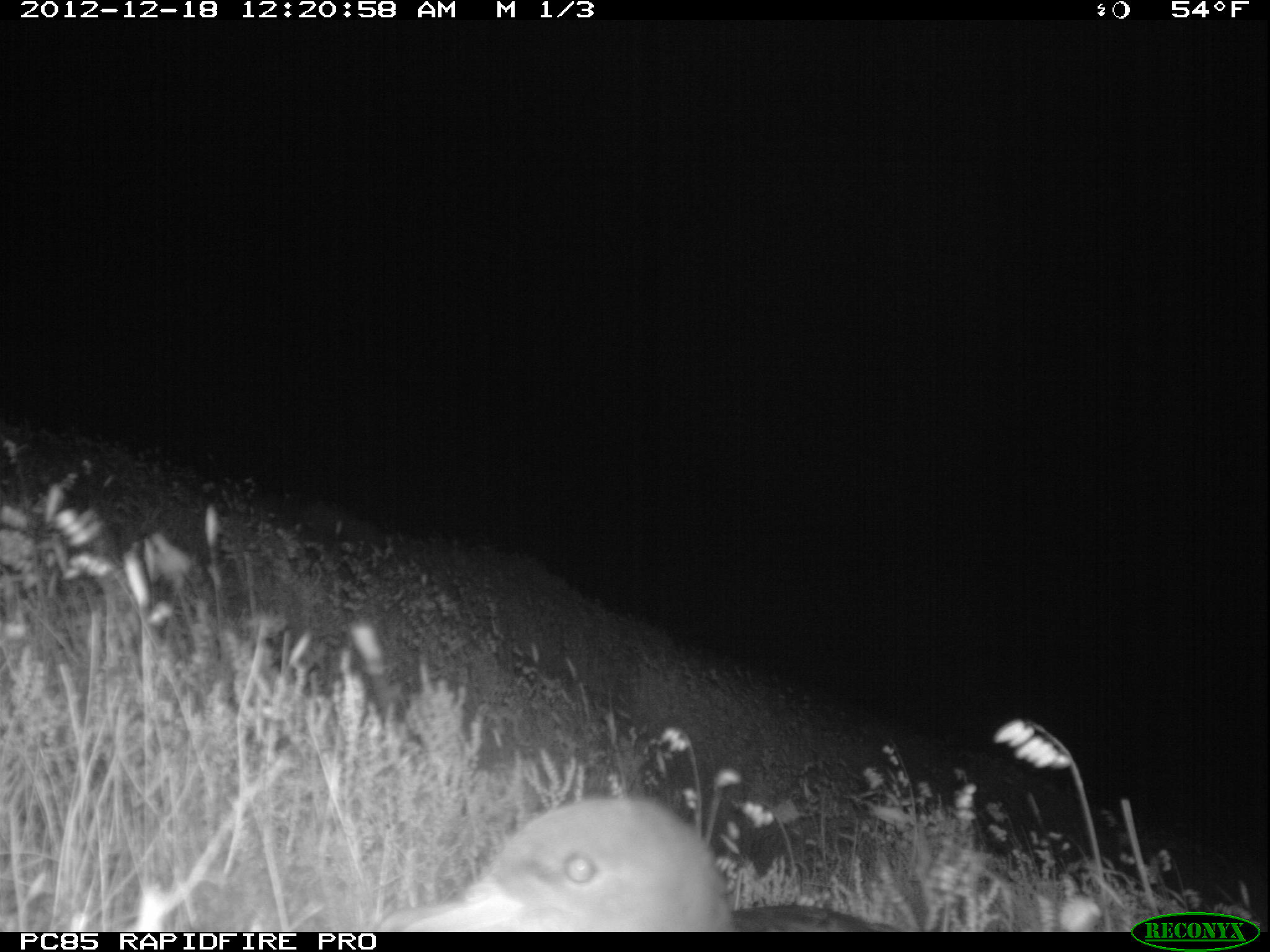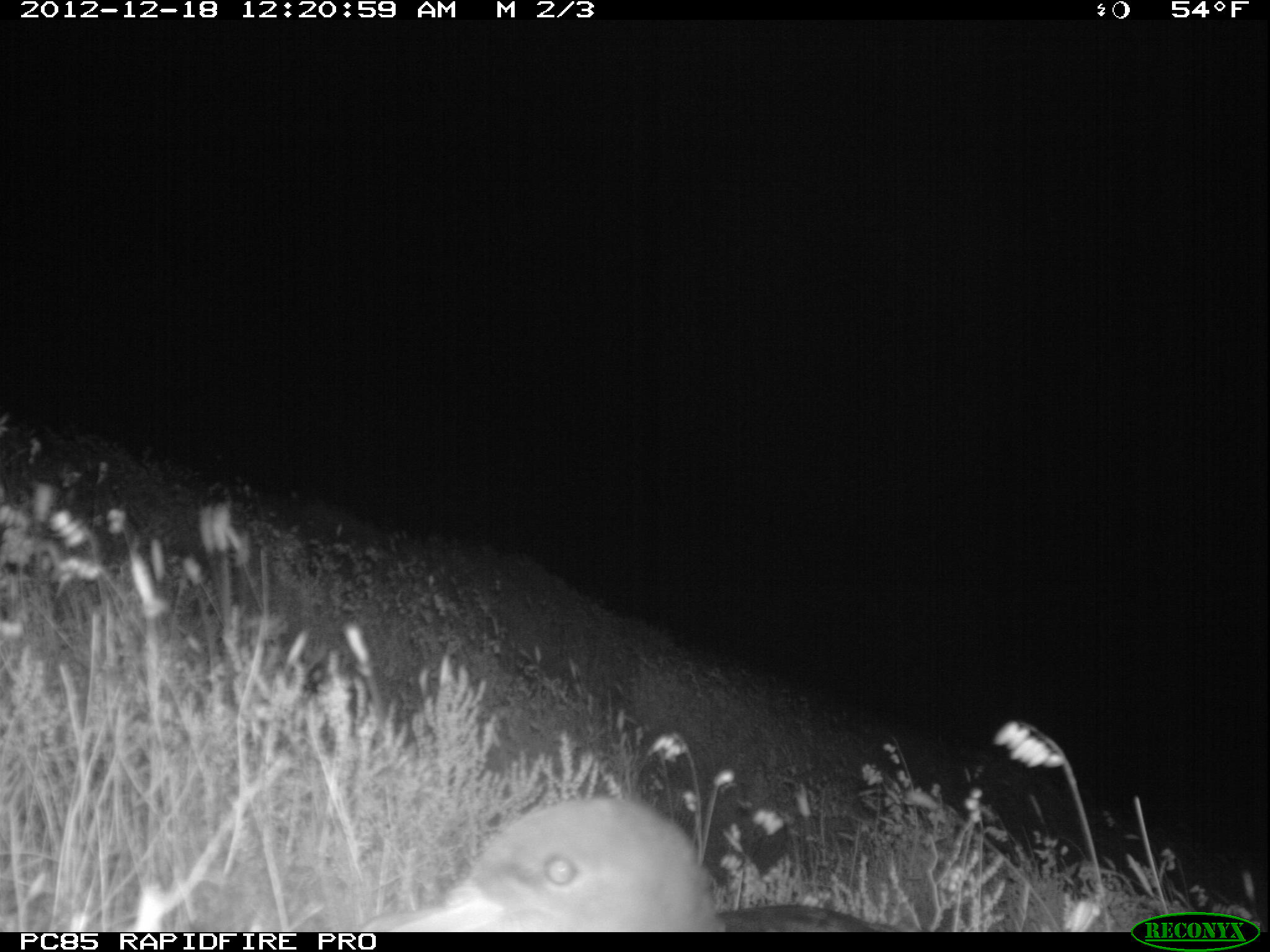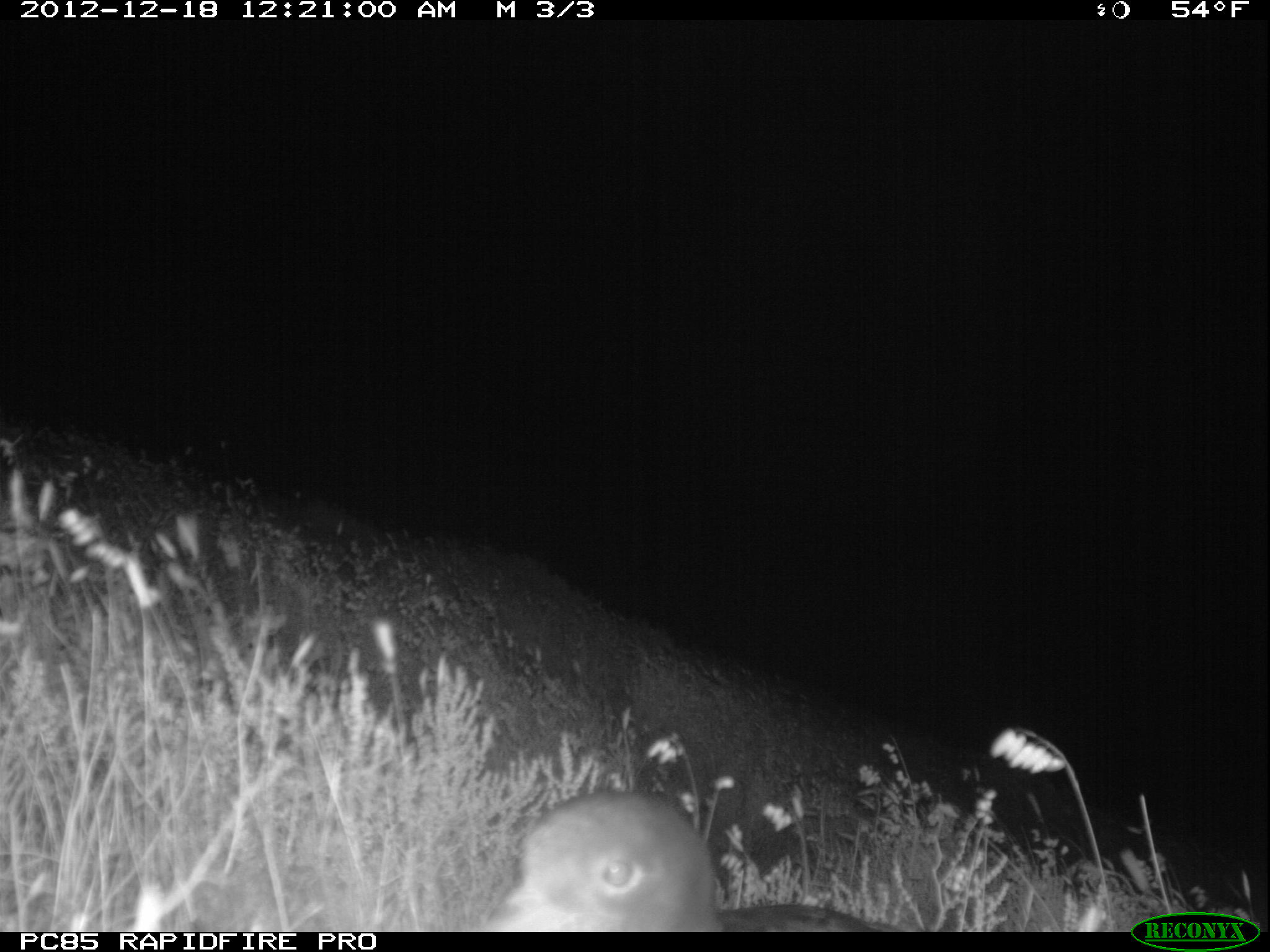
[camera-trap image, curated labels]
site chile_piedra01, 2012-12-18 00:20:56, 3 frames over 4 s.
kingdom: Animalia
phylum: Chordata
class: Aves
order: Procellariiformes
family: Procellariidae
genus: Calonectris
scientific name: Calonectris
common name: shearwater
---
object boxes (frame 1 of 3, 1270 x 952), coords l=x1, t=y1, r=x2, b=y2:
shearwater: l=363, t=795, r=753, b=932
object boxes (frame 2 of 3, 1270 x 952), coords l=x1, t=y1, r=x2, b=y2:
shearwater: l=355, t=793, r=894, b=934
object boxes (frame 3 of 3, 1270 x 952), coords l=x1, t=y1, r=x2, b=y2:
shearwater: l=479, t=793, r=895, b=933